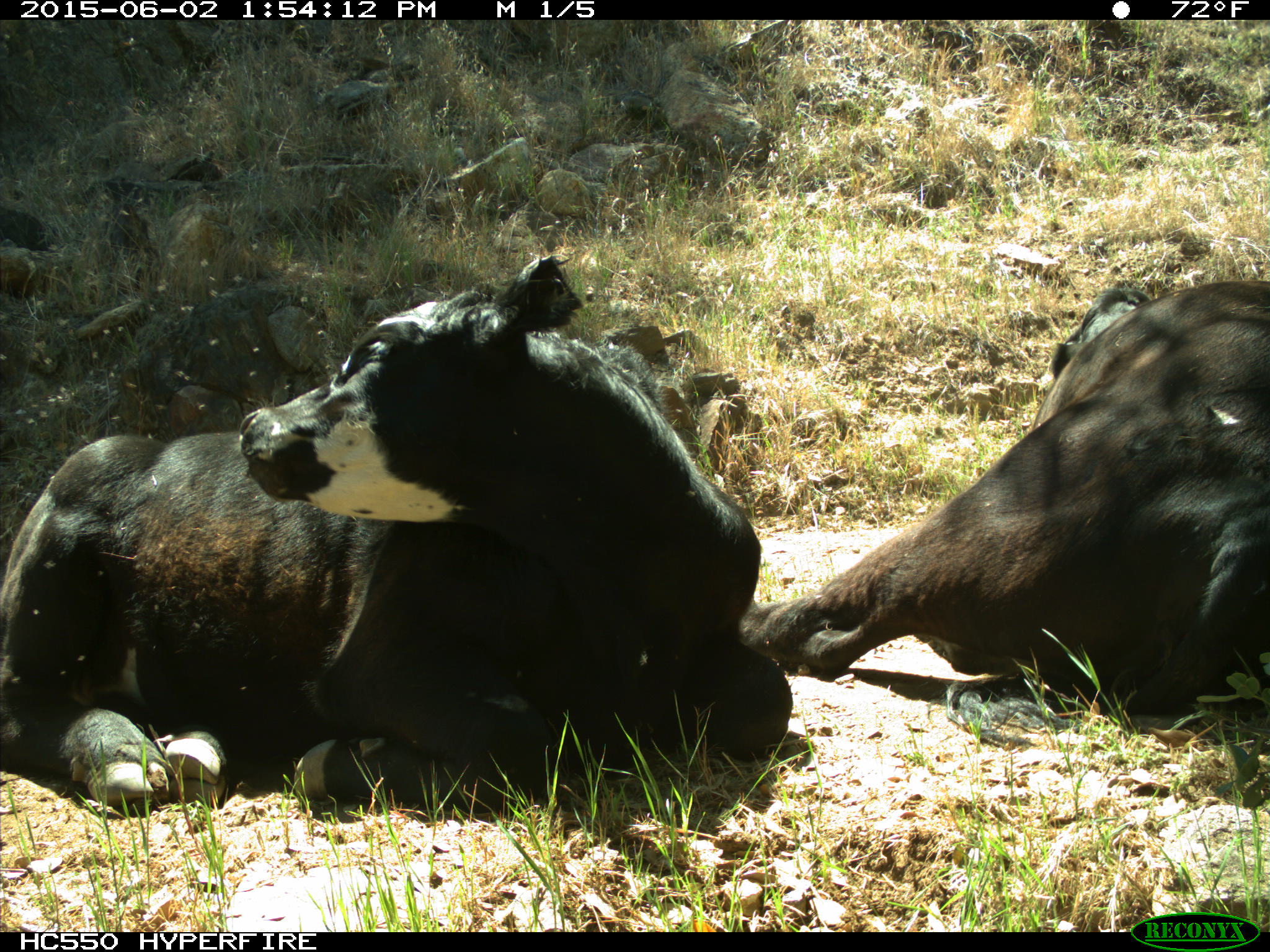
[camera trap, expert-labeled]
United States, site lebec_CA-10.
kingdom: Animalia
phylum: Chordata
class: Mammalia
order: Artiodactyla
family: Bovidae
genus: Bos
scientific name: Bos taurus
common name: domestic cow